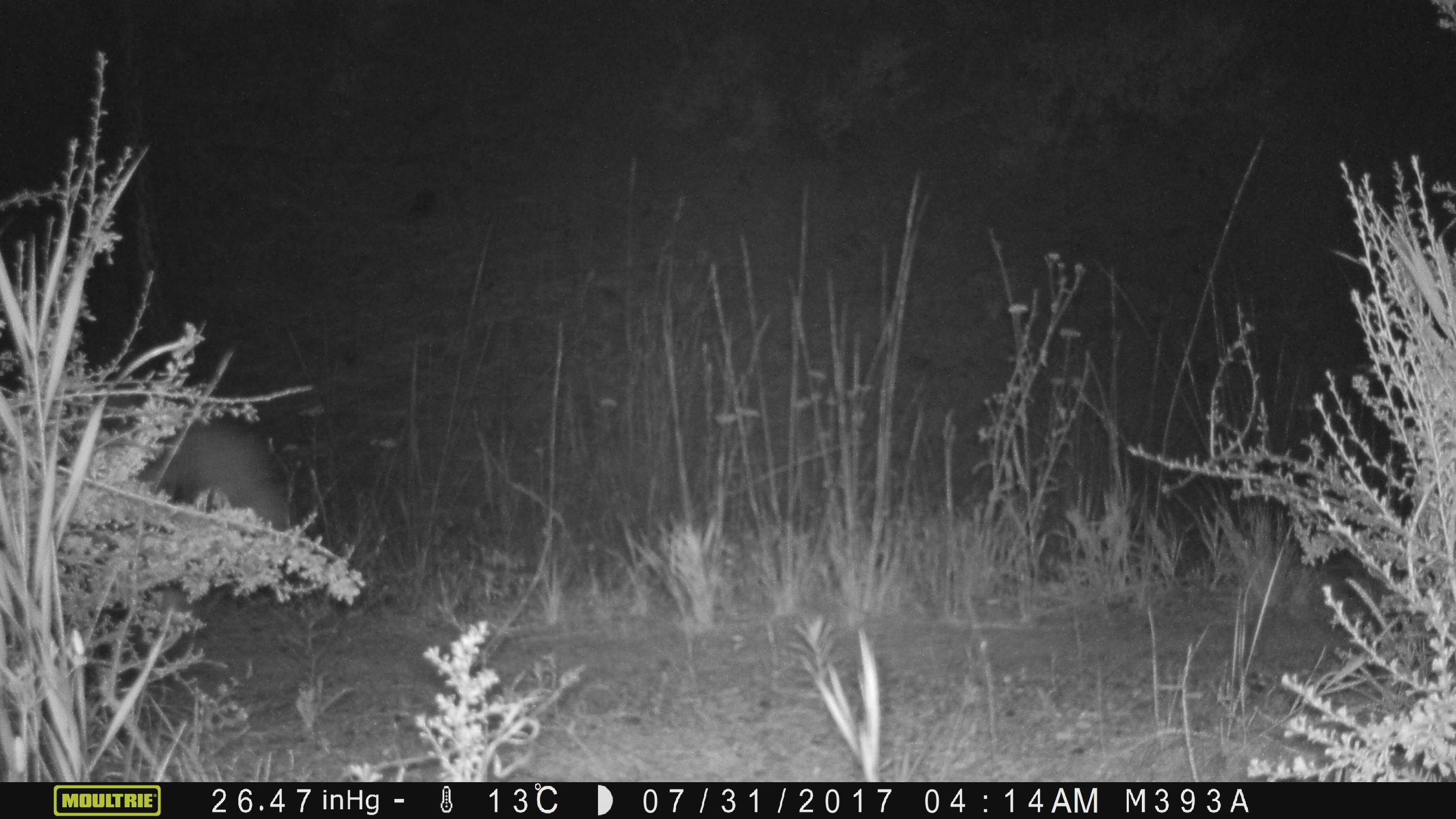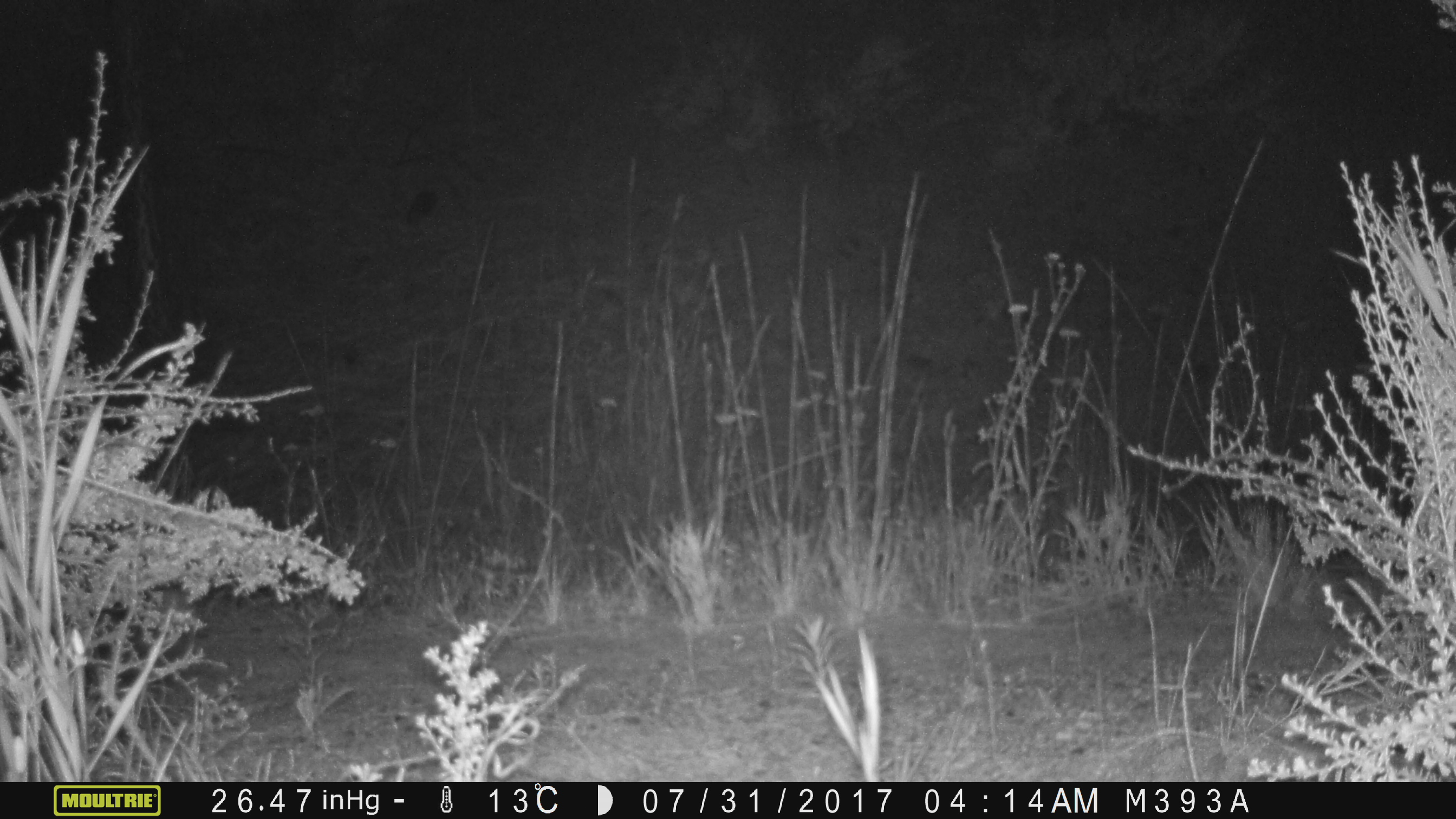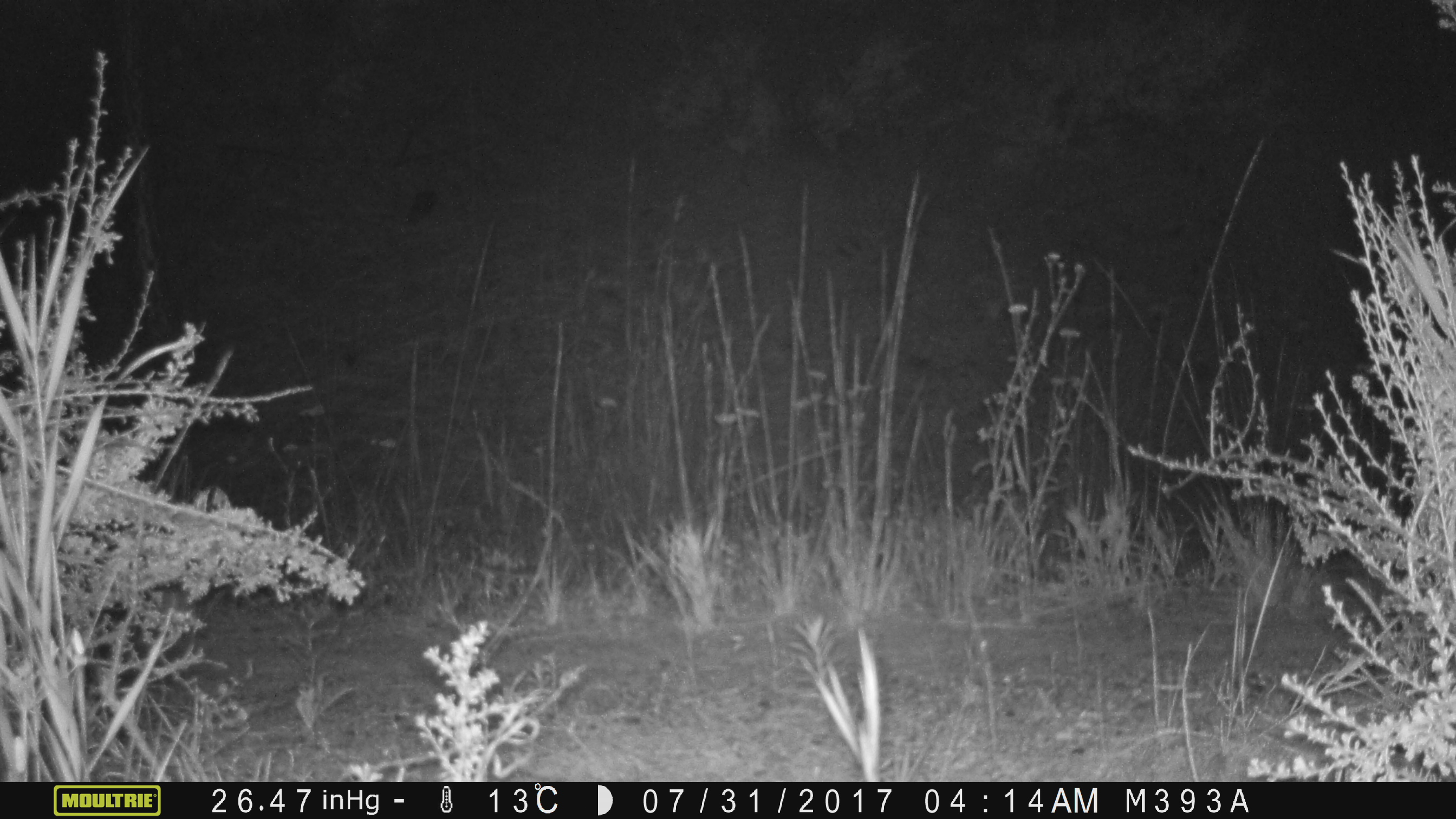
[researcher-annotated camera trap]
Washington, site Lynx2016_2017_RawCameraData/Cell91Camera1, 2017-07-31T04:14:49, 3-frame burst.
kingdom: Animalia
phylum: Chordata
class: Mammalia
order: Lagomorpha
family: Leporidae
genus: Lepus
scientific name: Lepus americanus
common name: snowshoe hare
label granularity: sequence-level